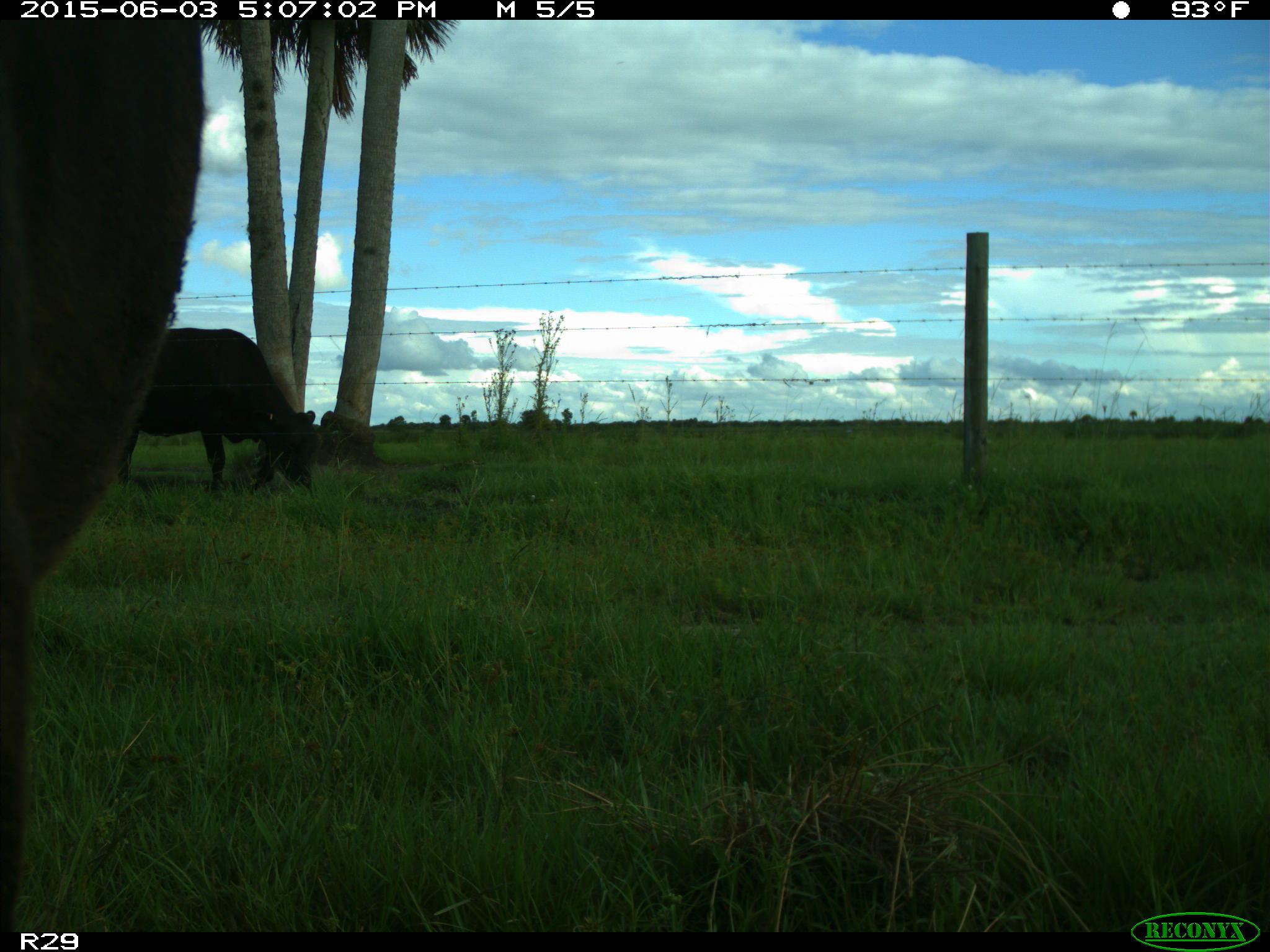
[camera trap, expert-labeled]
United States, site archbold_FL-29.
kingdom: Animalia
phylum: Chordata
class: Mammalia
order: Artiodactyla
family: Bovidae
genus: Bos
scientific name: Bos taurus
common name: domestic cow